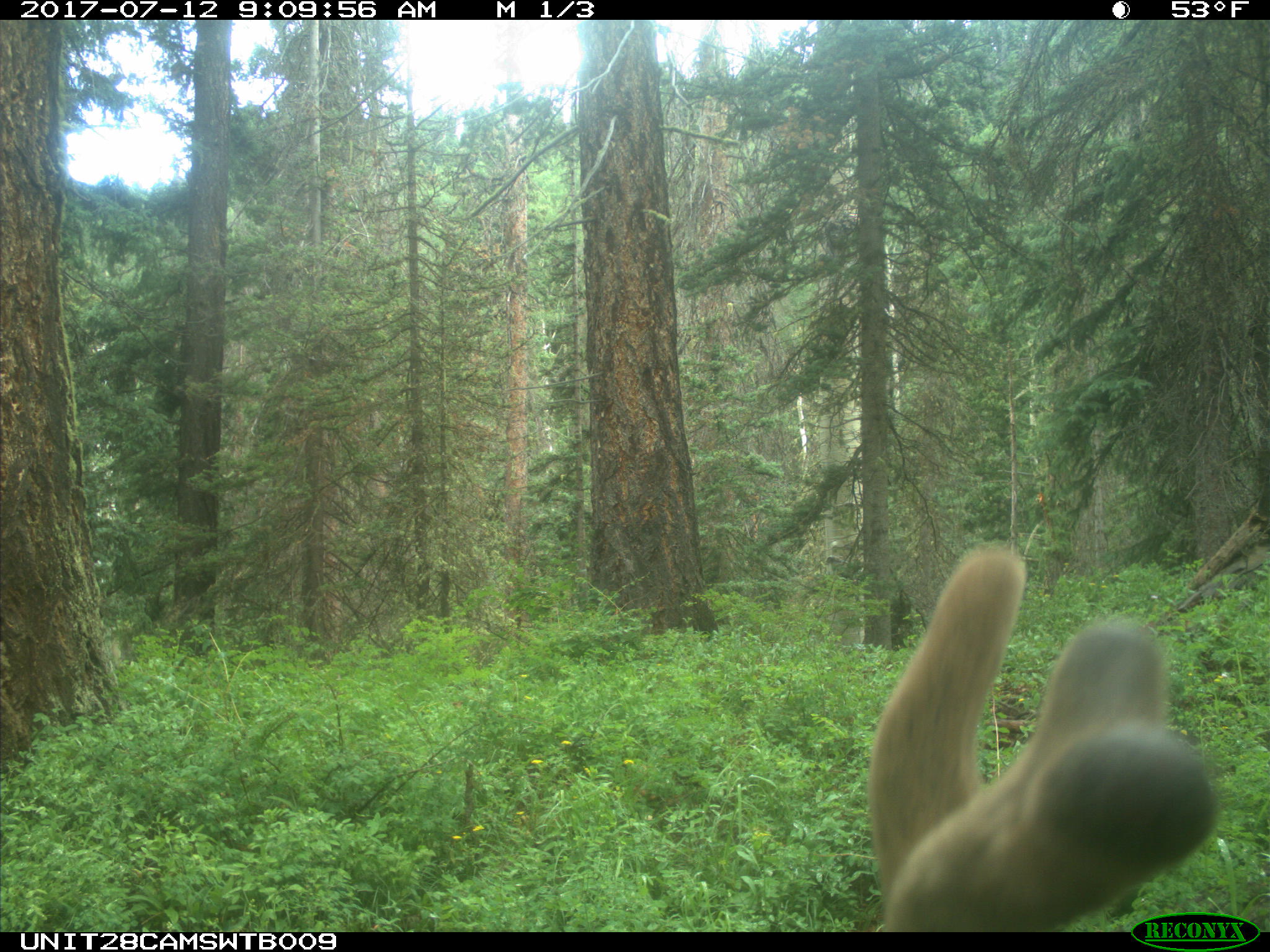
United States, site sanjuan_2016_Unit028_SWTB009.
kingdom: Animalia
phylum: Chordata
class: Mammalia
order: Artiodactyla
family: Cervidae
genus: Cervus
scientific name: Cervus elaphus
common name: red deer